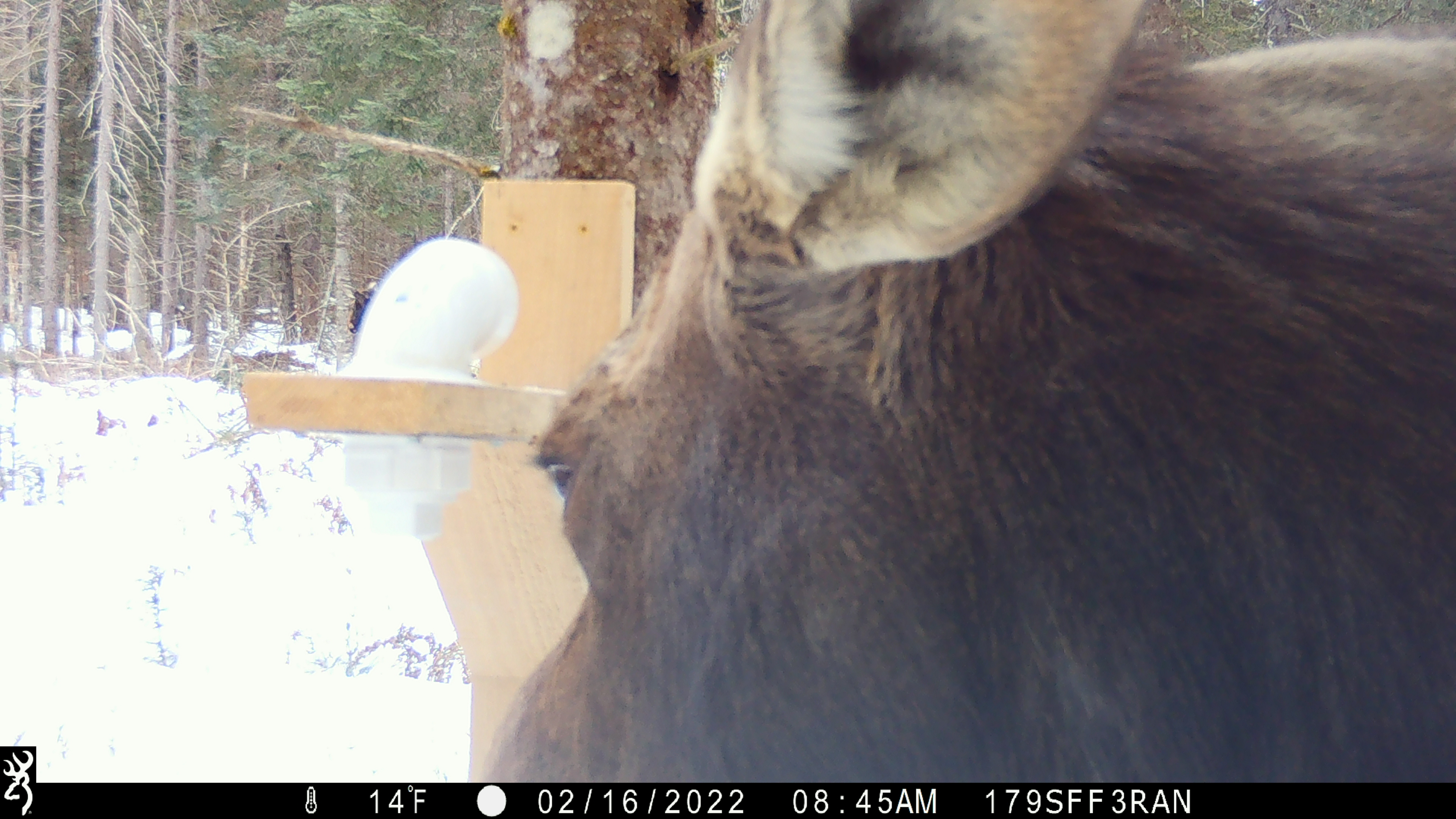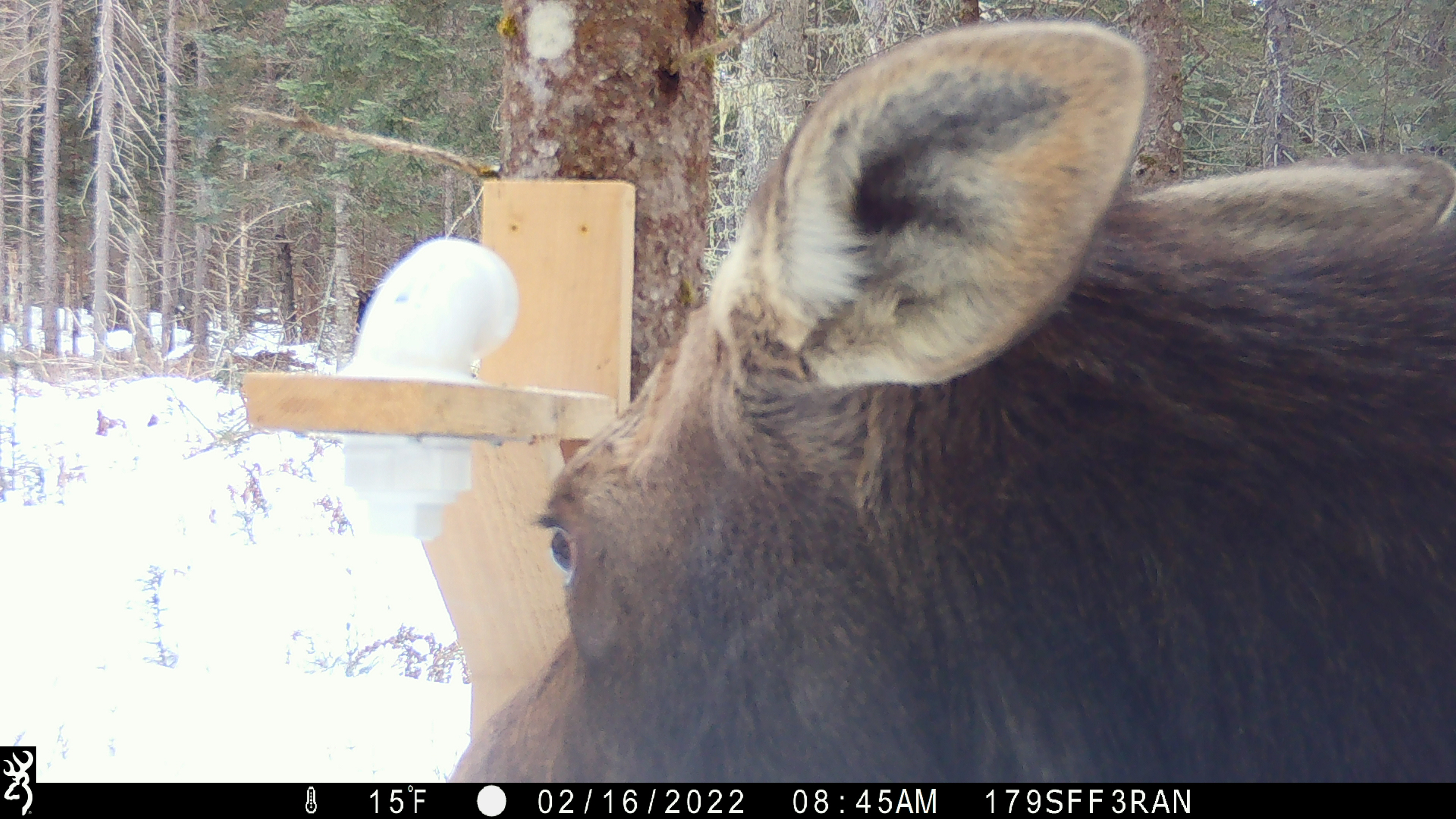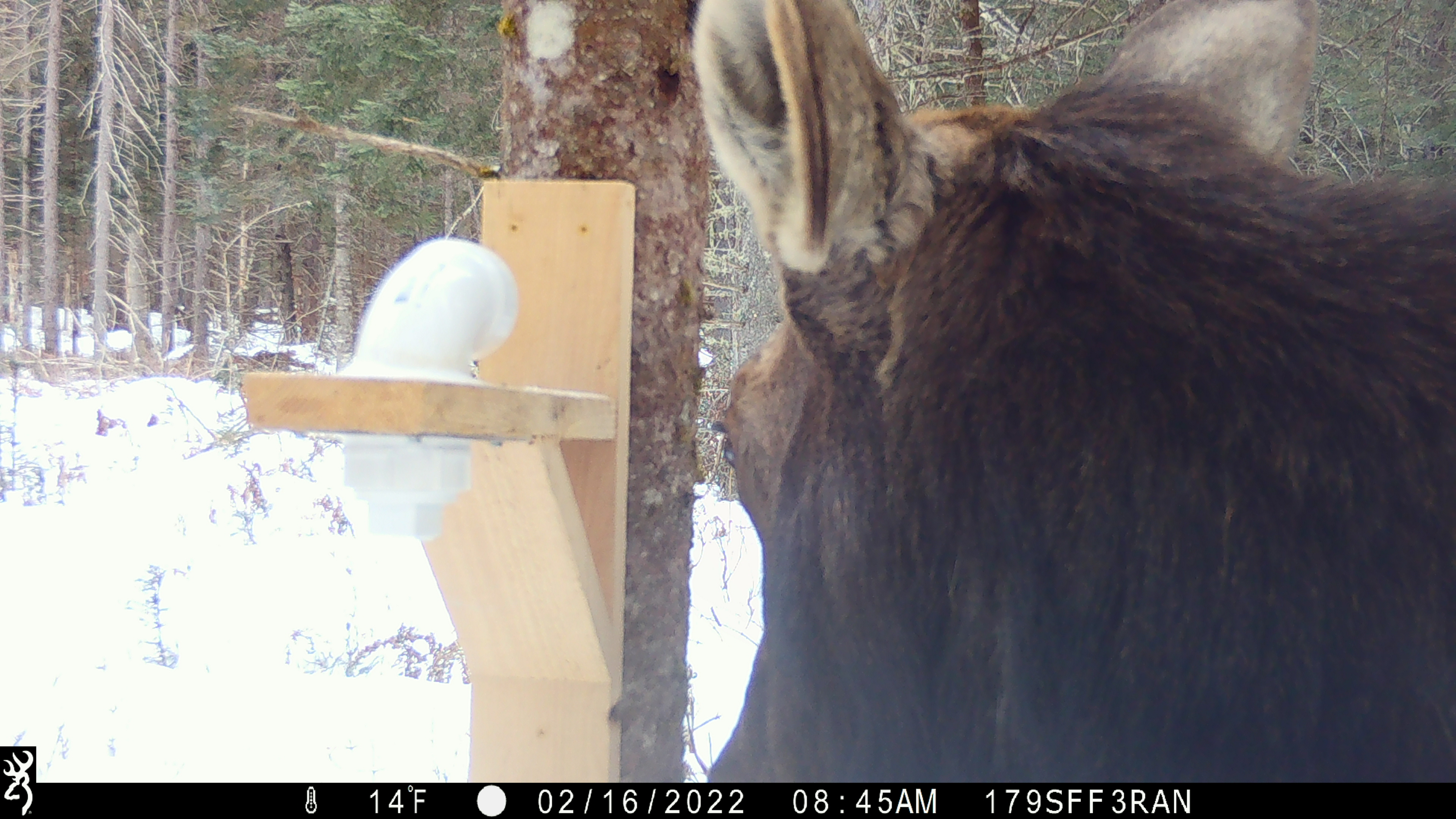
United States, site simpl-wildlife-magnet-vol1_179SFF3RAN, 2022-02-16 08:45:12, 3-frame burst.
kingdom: Animalia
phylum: Chordata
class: Mammalia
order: Artiodactyla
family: Cervidae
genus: Alces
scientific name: Alces alces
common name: moose